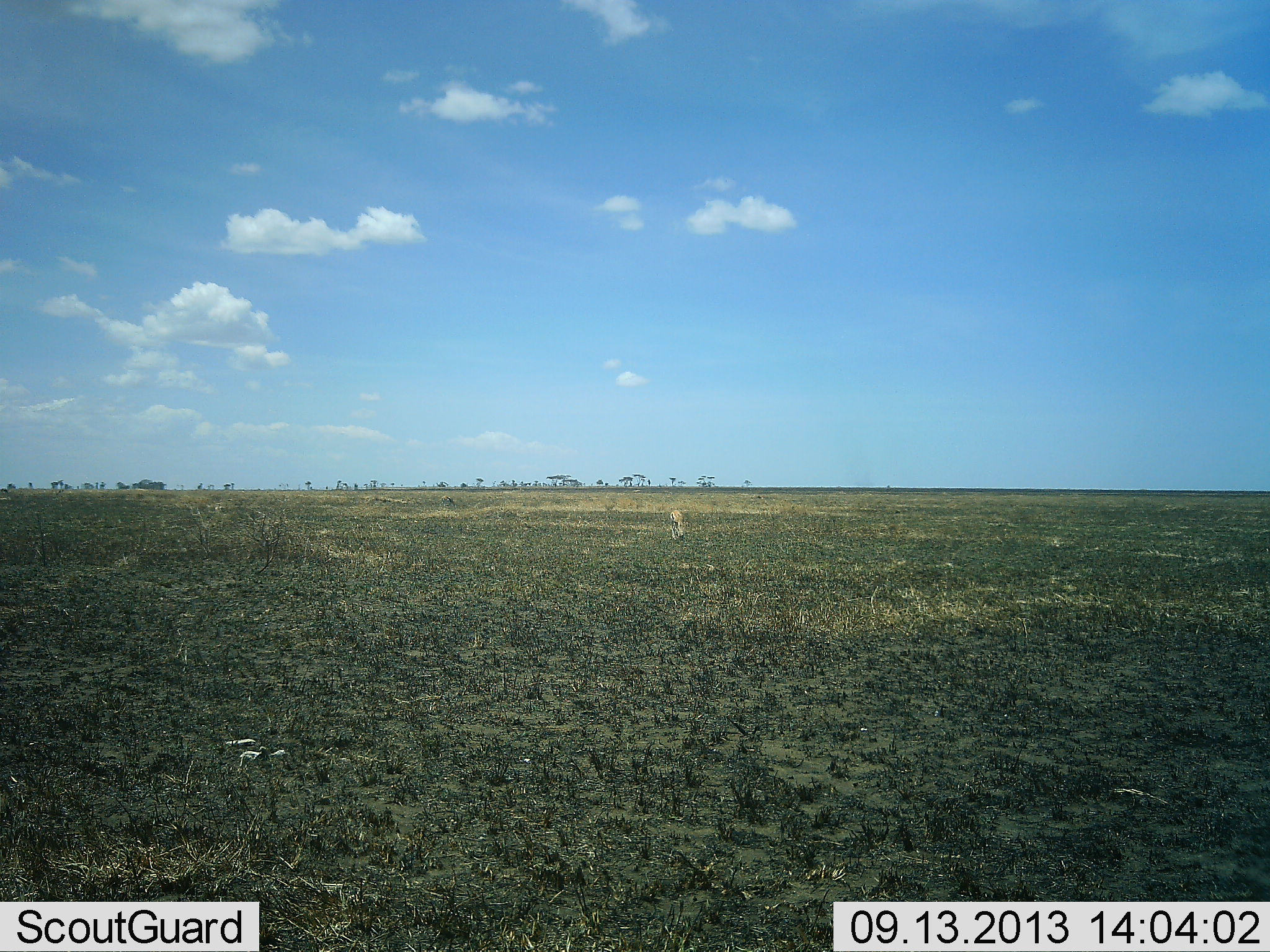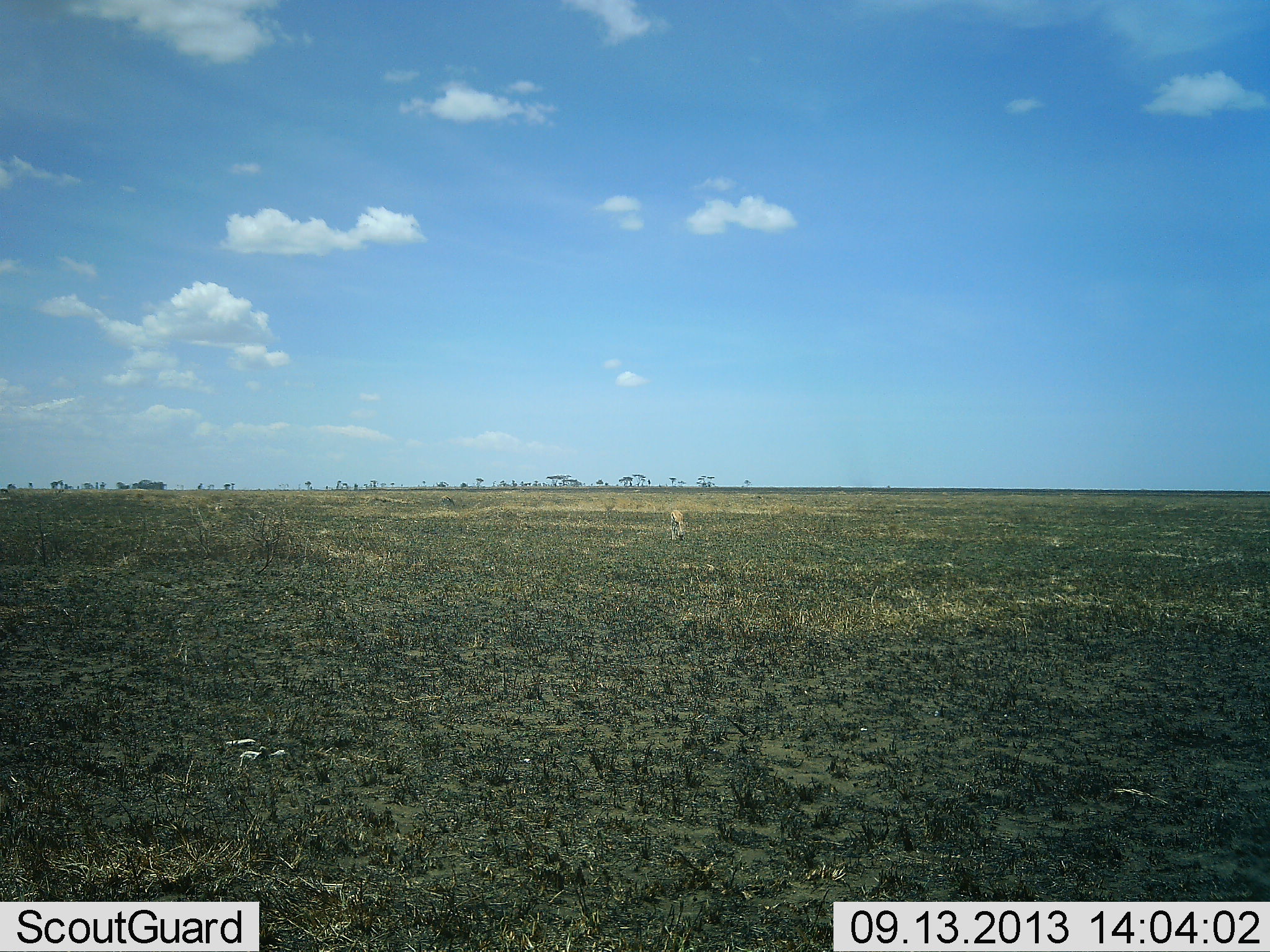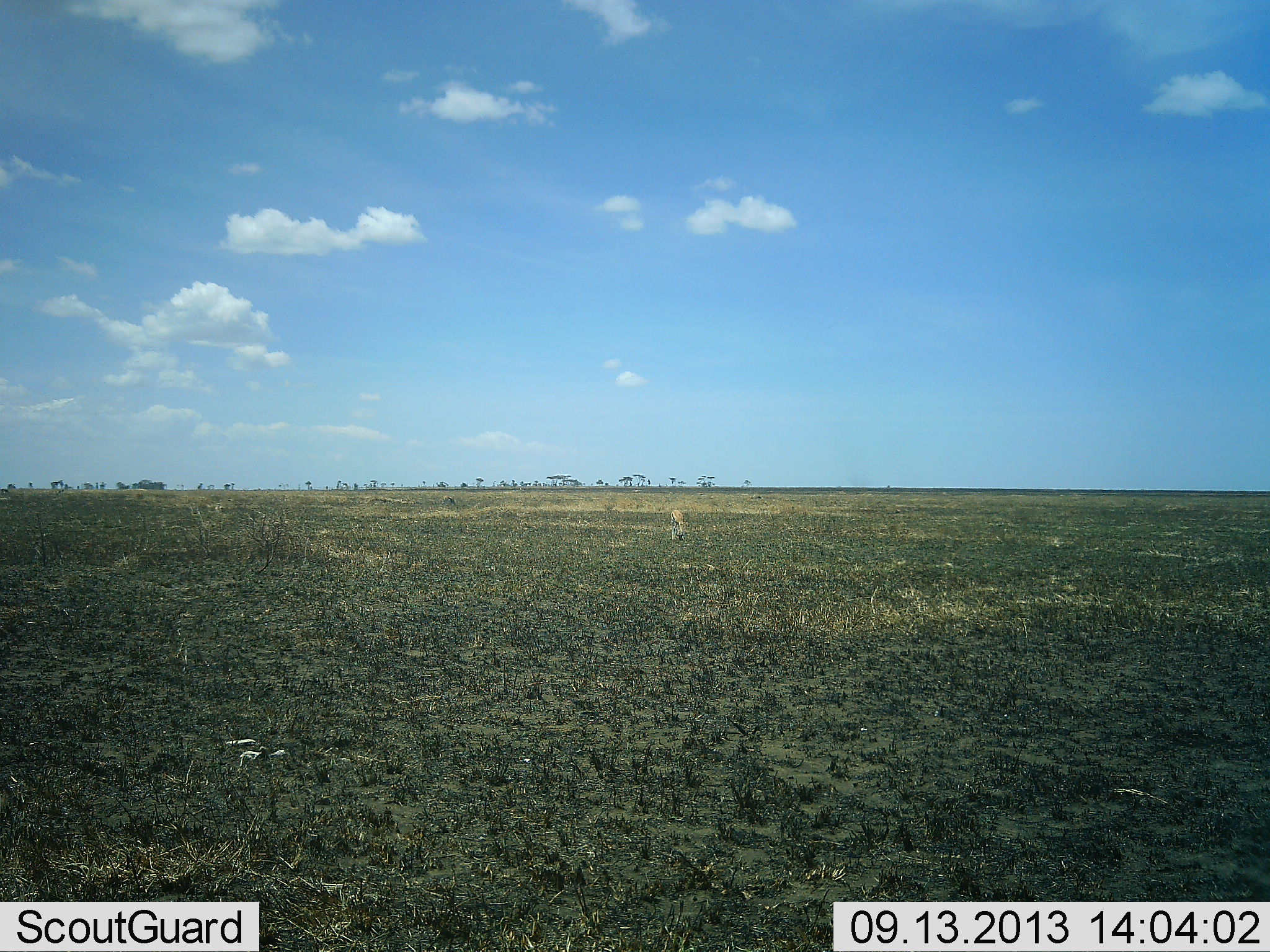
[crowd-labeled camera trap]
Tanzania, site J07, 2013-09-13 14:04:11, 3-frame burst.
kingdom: Animalia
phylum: Chordata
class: Mammalia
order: Artiodactyla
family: Bovidae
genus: Eudorcas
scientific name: Eudorcas thomsonii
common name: thomson's gazelle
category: gazellethomsons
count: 1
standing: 0%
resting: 0%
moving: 0%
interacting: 0%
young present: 0%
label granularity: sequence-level